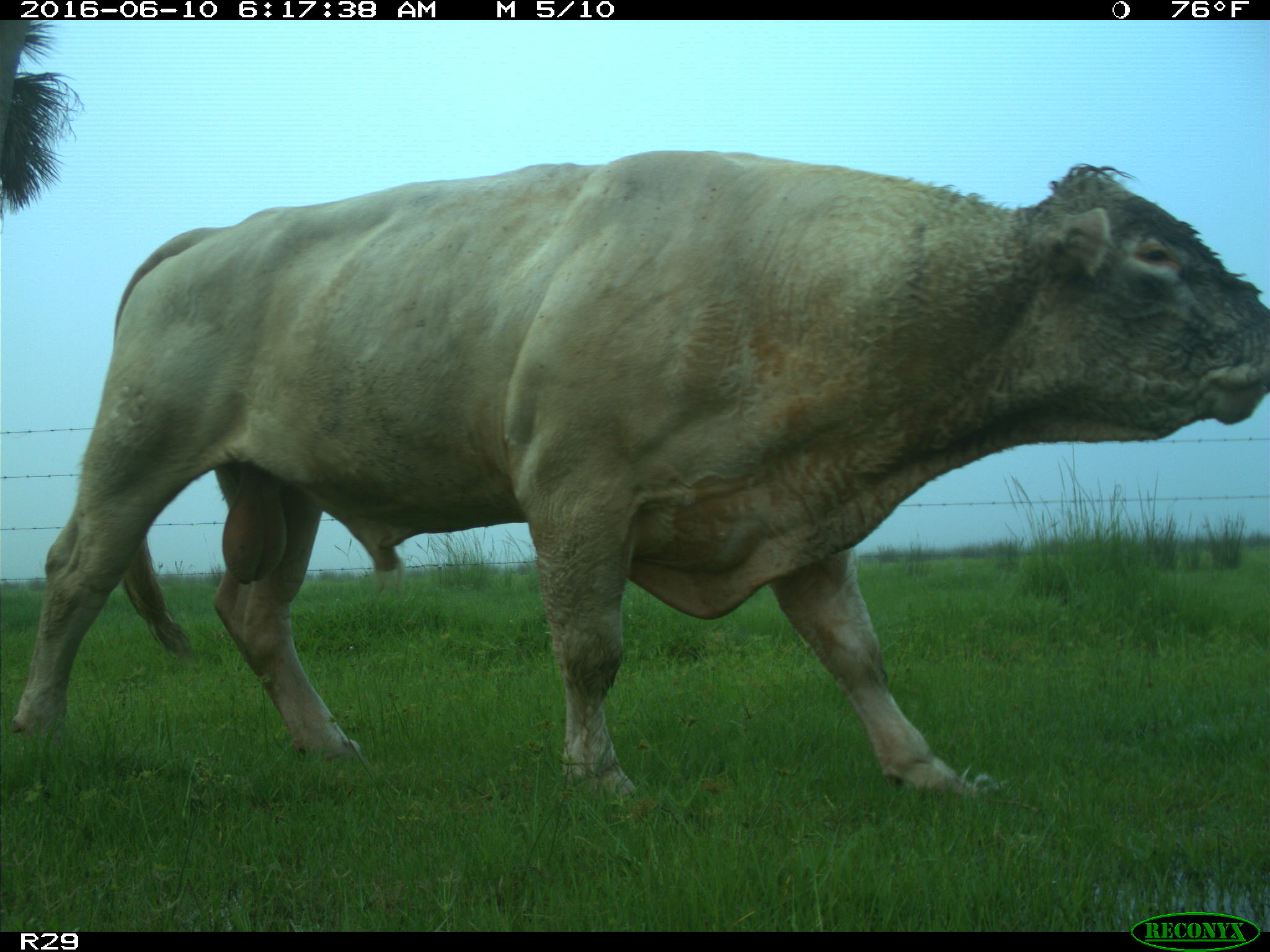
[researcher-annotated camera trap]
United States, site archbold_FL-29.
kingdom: Animalia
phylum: Chordata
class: Mammalia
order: Artiodactyla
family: Bovidae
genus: Bos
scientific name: Bos taurus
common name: domestic cow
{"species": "Bos taurus (domestic cow)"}